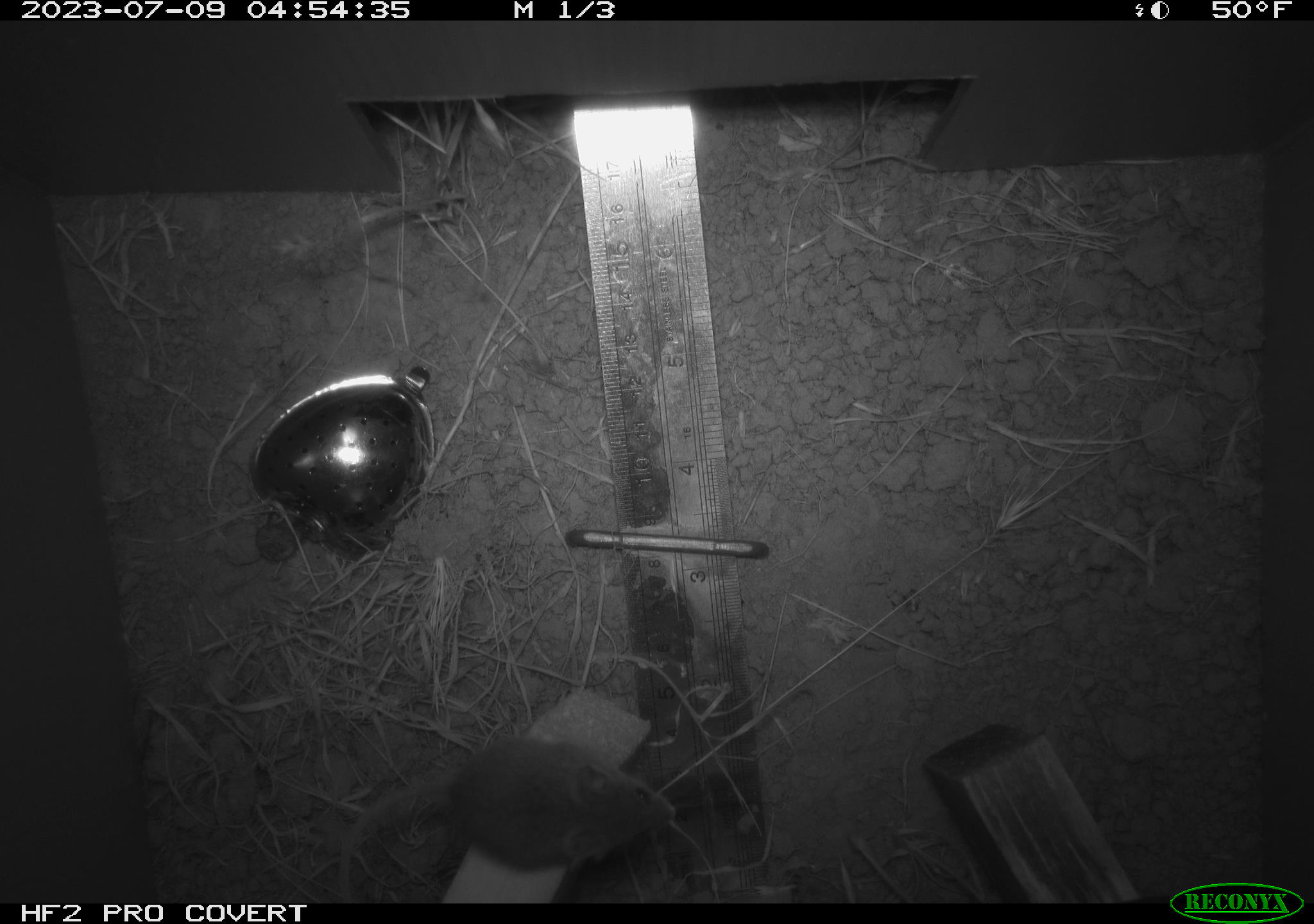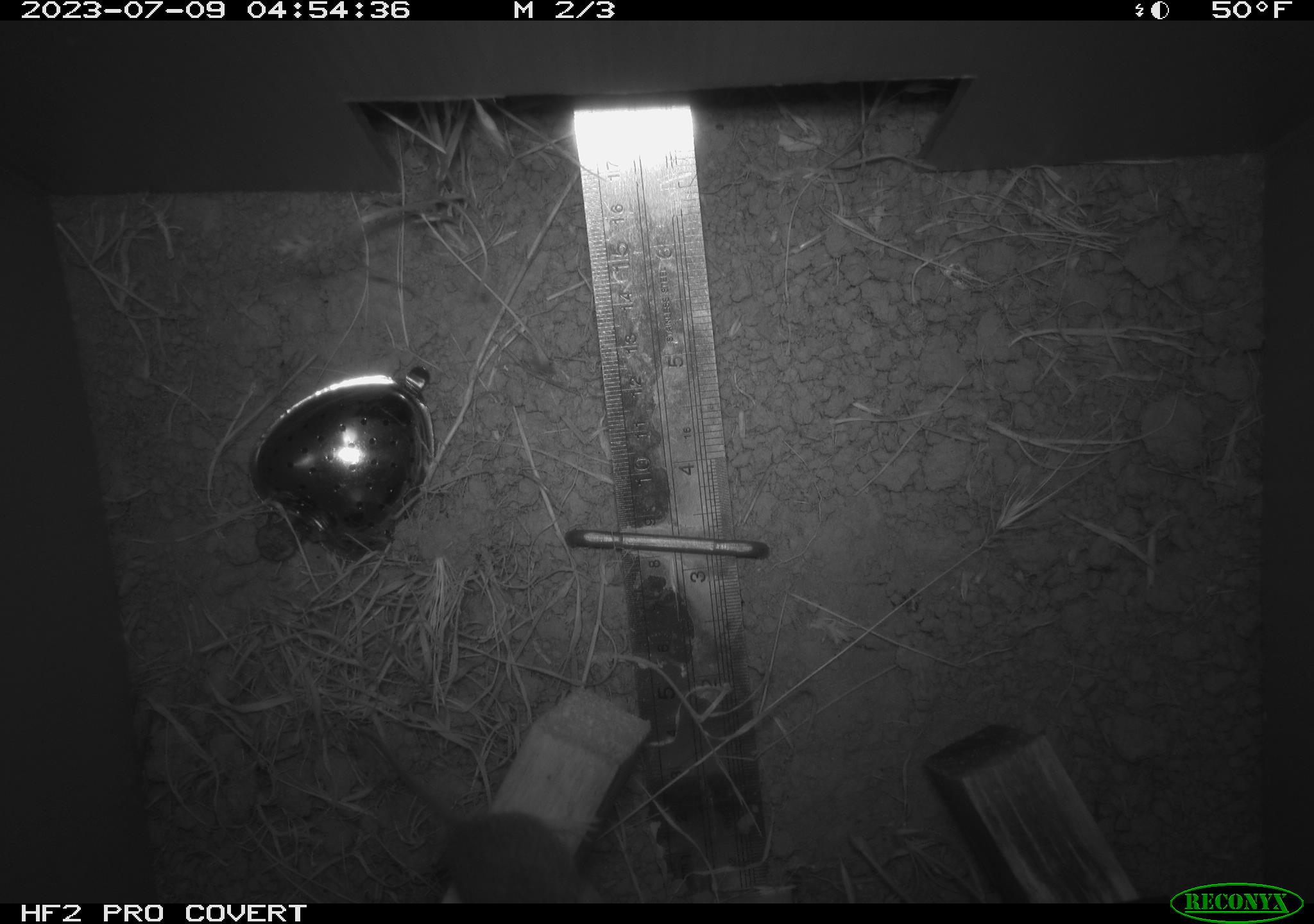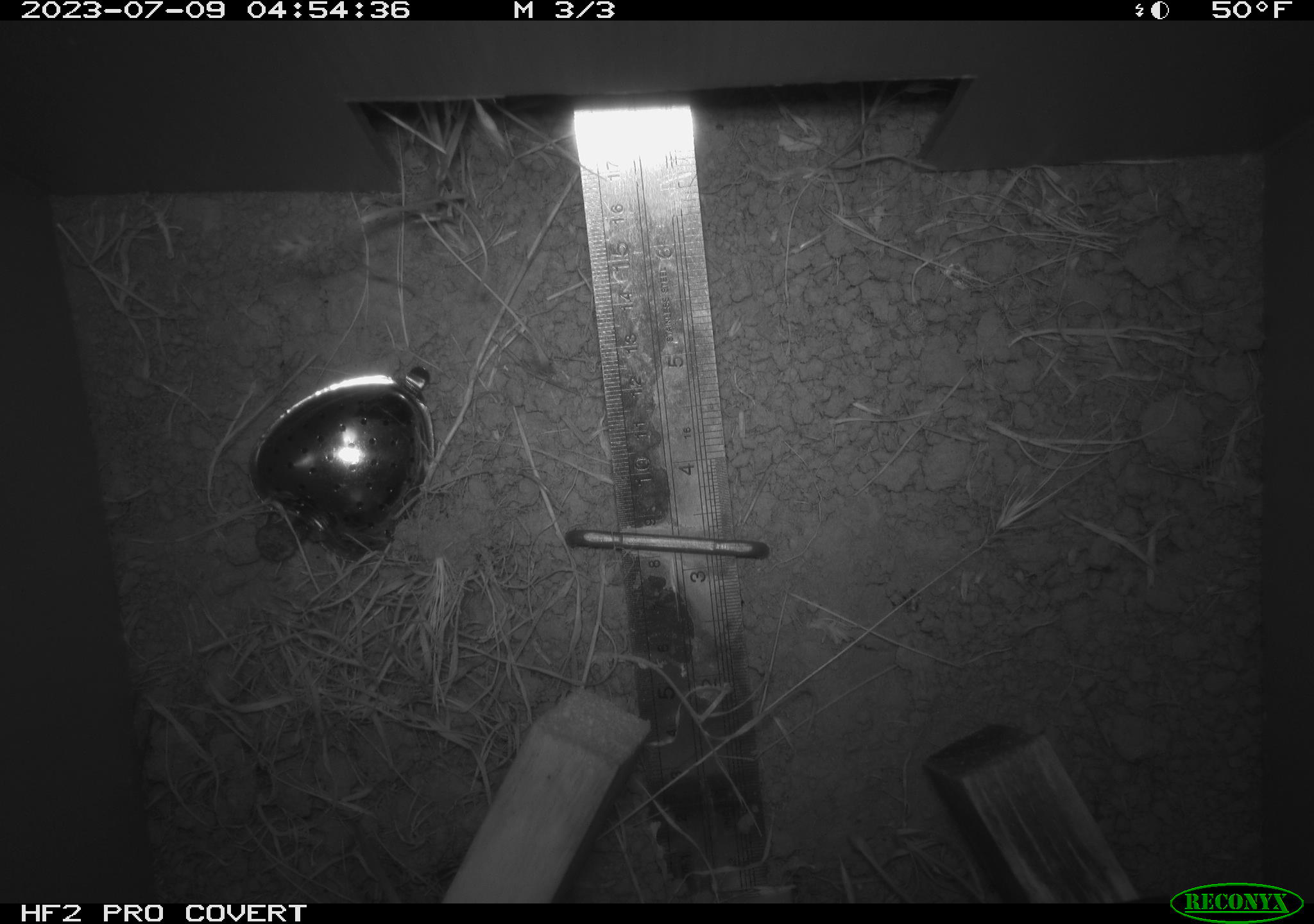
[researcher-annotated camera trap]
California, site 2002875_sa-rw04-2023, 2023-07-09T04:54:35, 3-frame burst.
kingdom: Animalia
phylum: Chordata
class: Mammalia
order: Rodentia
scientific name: Rodentia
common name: mouse species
Mouse species (Rodentia).